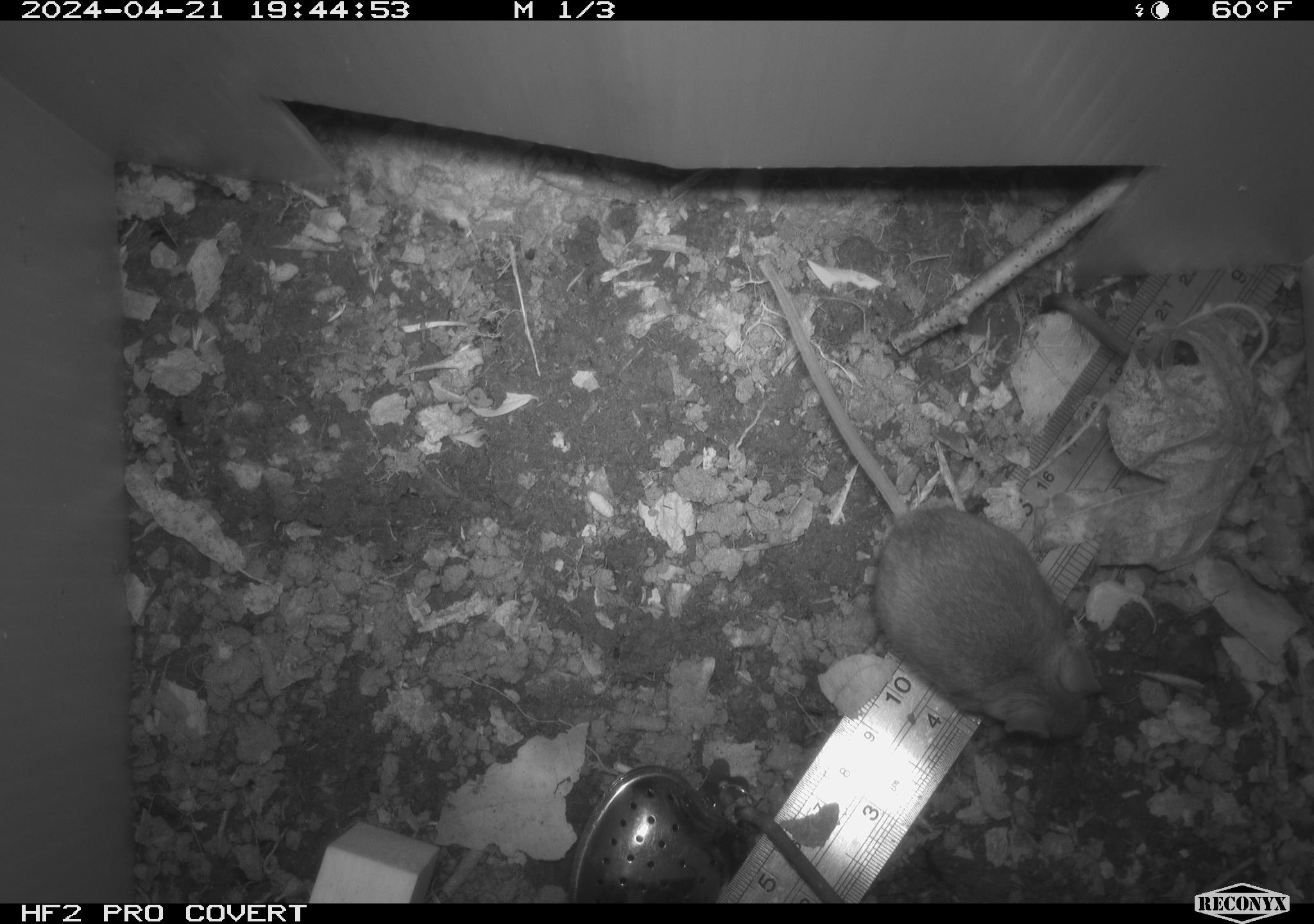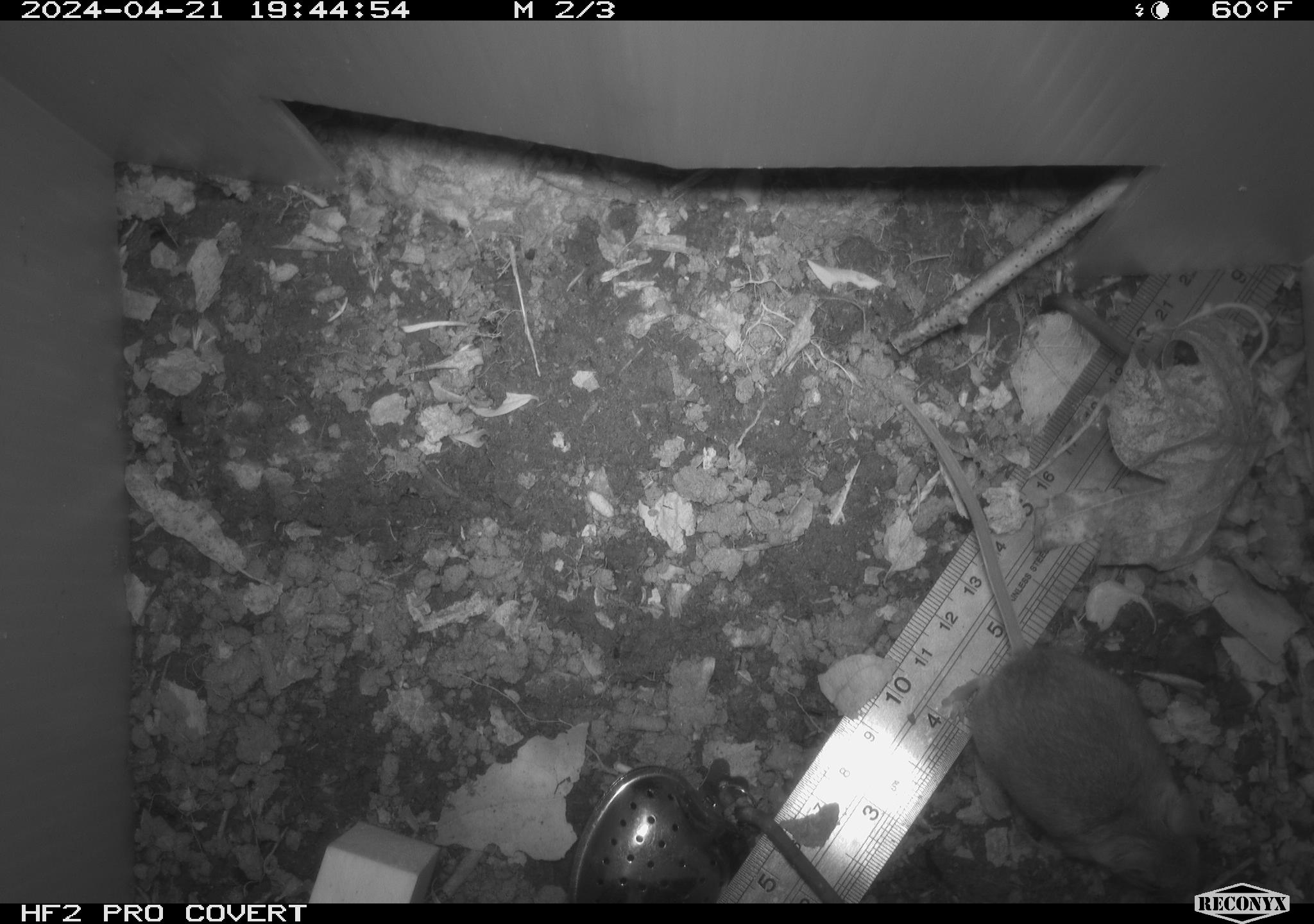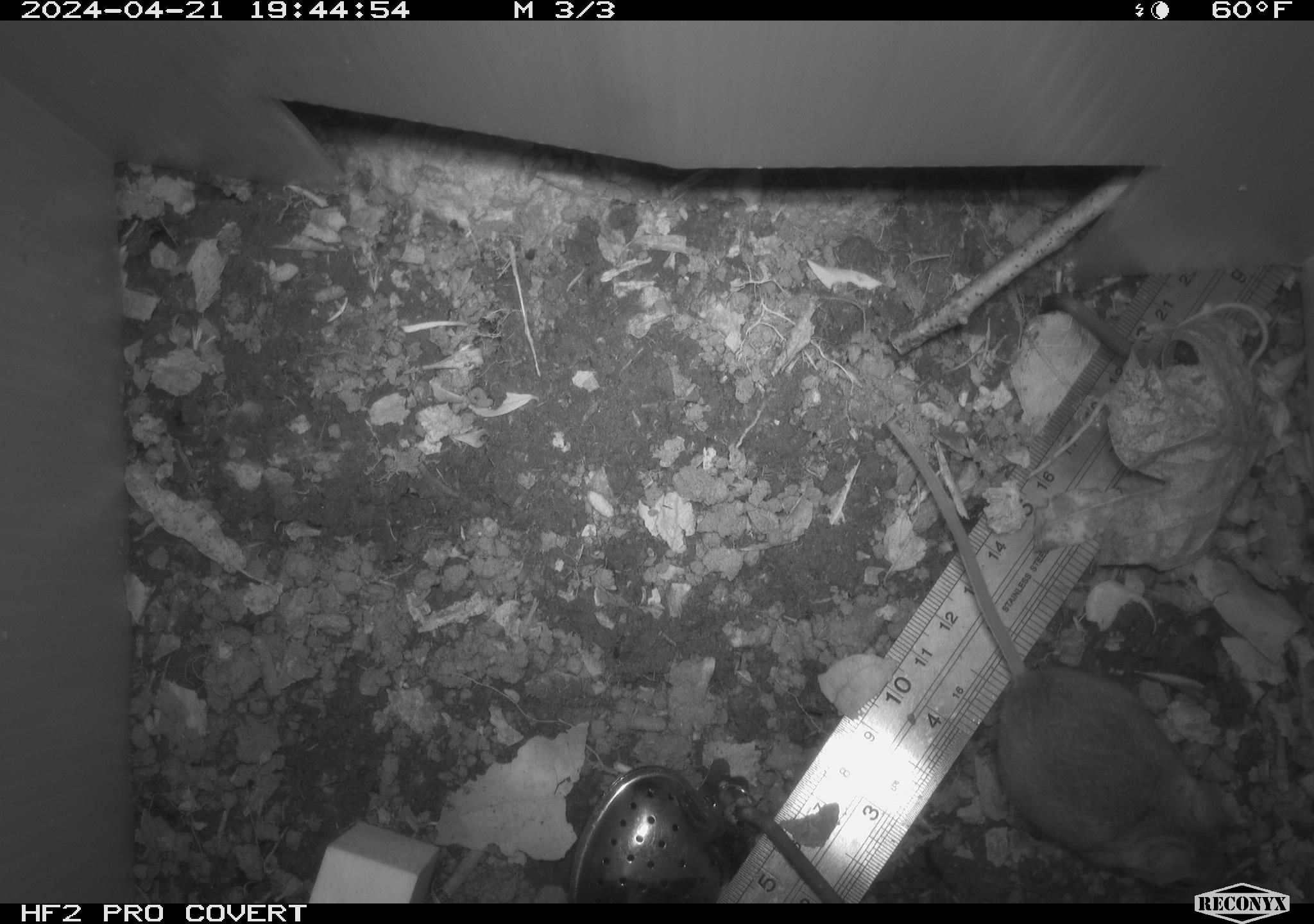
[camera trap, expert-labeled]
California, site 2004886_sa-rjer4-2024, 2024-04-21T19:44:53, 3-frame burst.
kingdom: Animalia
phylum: Chordata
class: Mammalia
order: Rodentia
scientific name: Rodentia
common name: mouse species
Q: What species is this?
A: Mouse species (Rodentia).